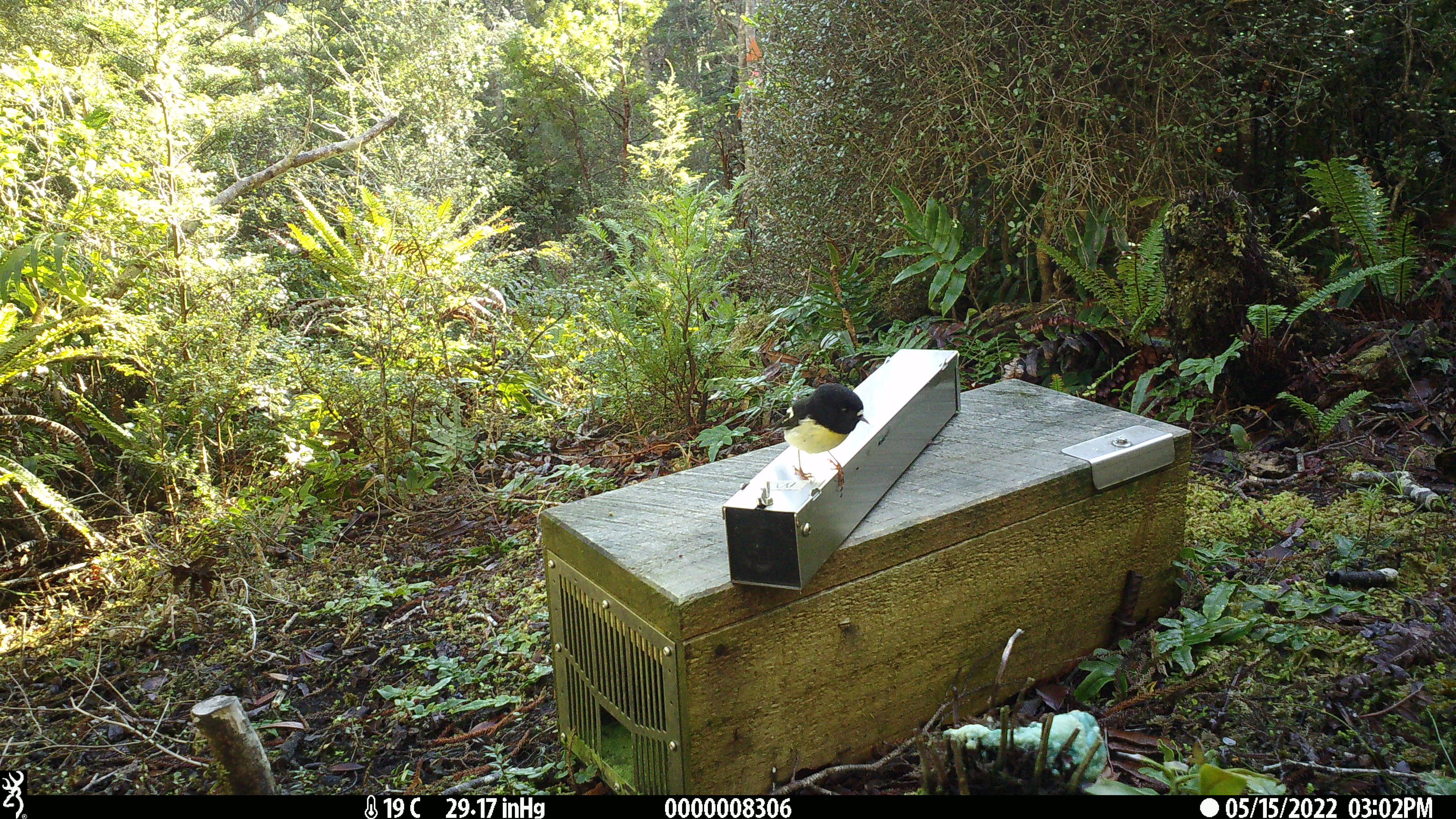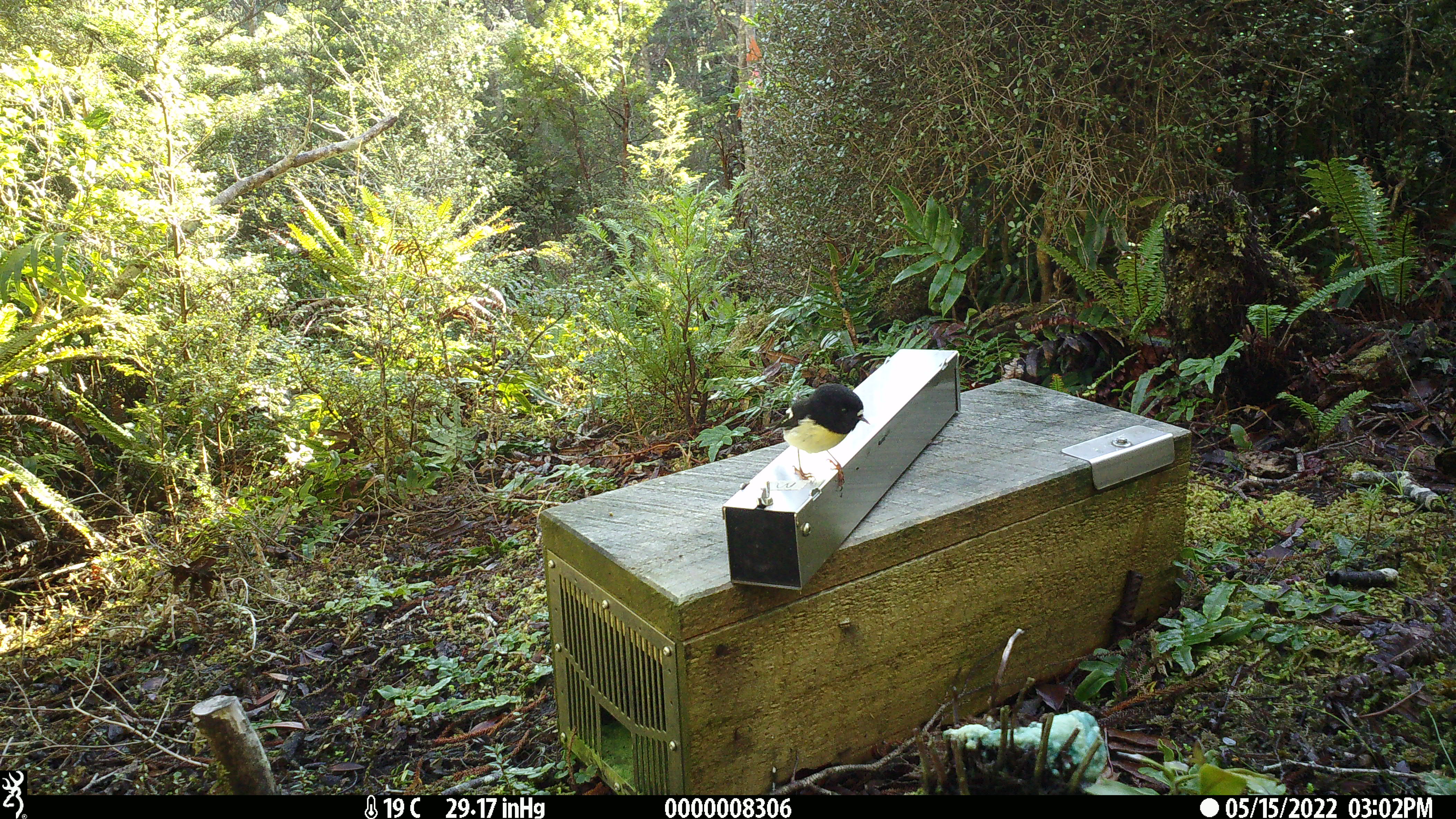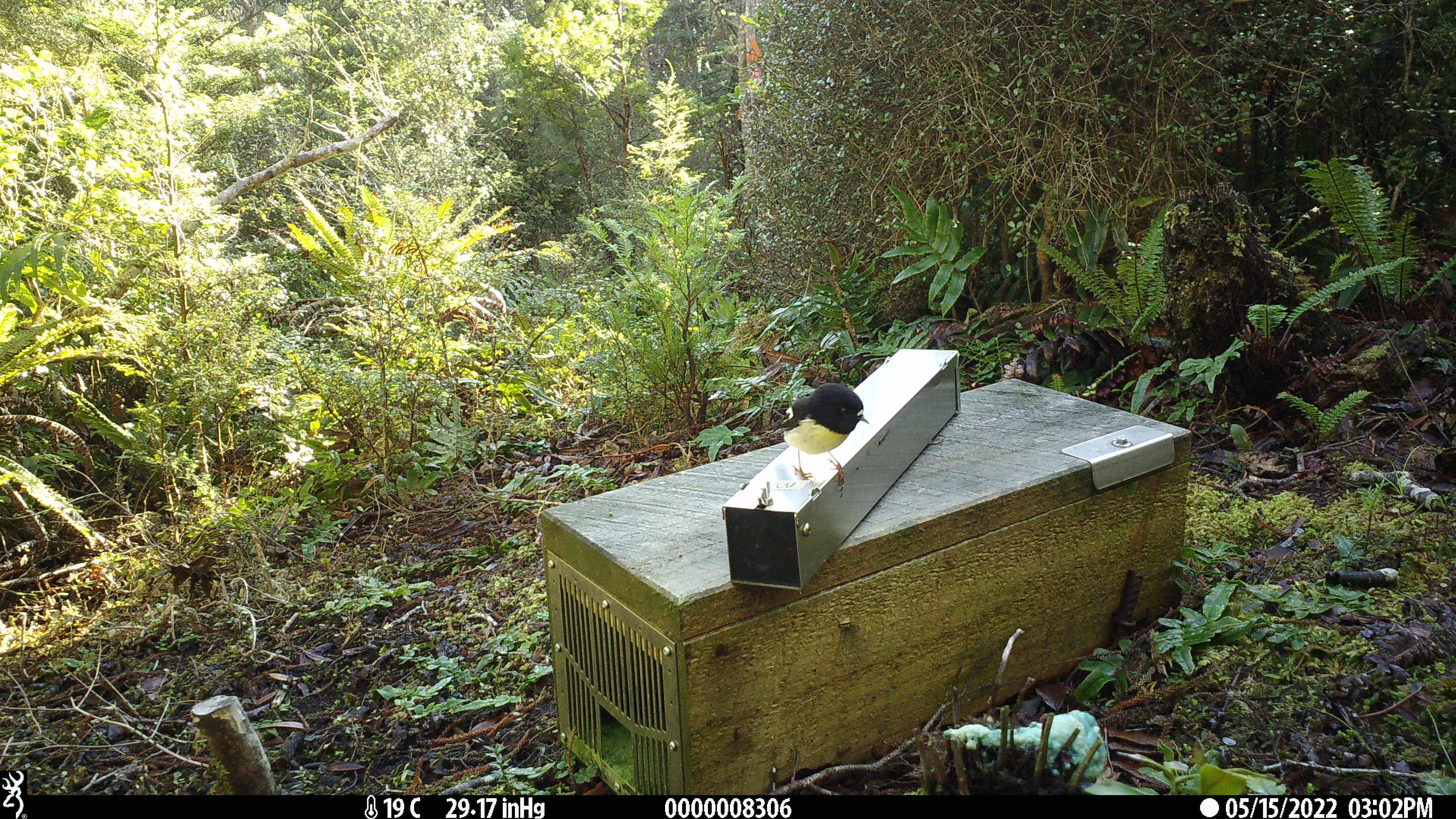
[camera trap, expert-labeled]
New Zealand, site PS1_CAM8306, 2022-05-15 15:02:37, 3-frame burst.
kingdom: Animalia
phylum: Chordata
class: Aves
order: Passeriformes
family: Petroicidae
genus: Petroica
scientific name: Petroica macrocephala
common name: tomtit